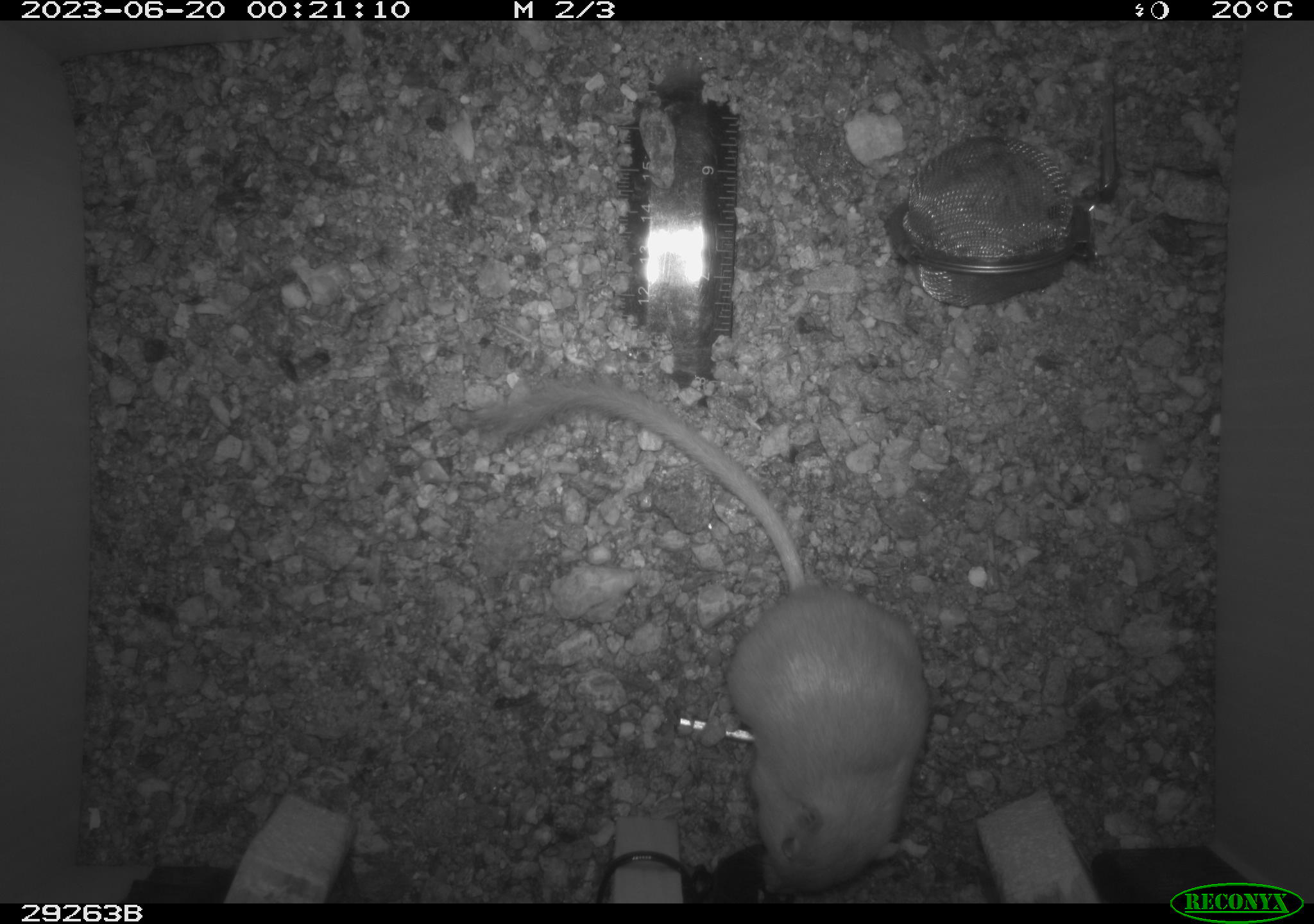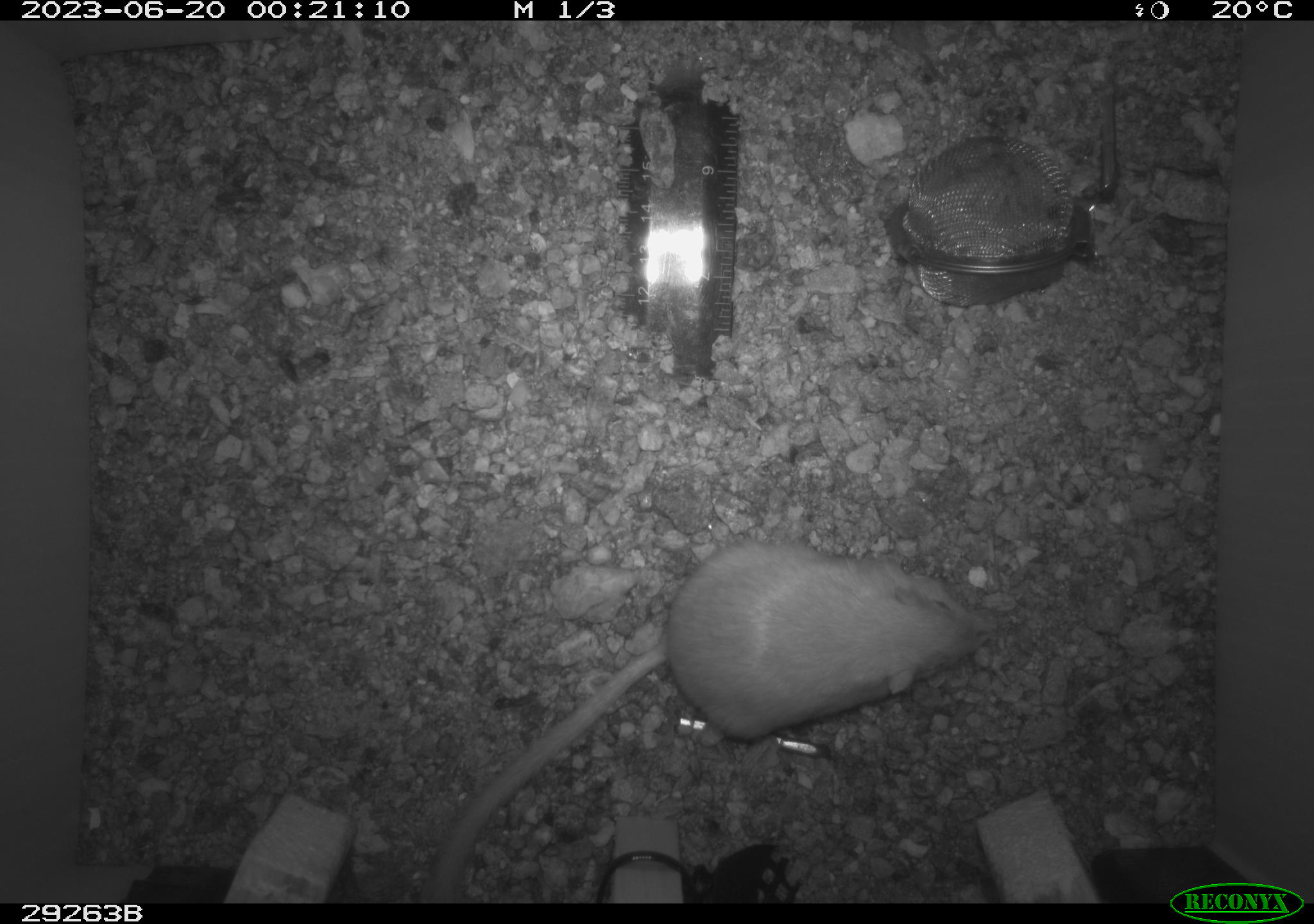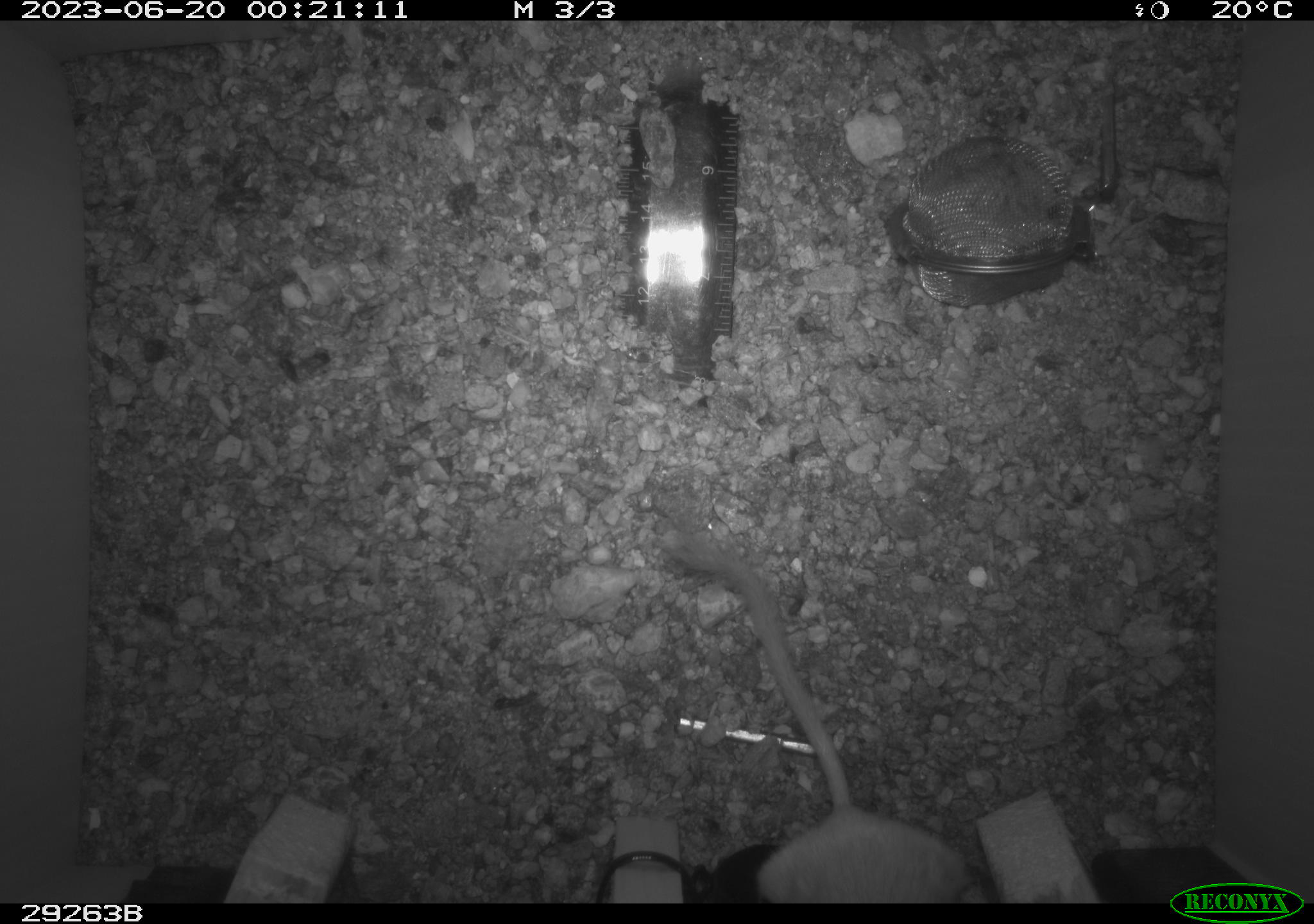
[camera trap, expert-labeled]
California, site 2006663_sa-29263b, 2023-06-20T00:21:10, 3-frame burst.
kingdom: Animalia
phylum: Chordata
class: Mammalia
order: Rodentia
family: Heteromyidae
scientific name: Heteromyidae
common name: kangaroo rats and pocket mice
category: heteromyidae family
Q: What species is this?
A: Heteromyidae family (kangaroo rats and pocket mice) (Heteromyidae).